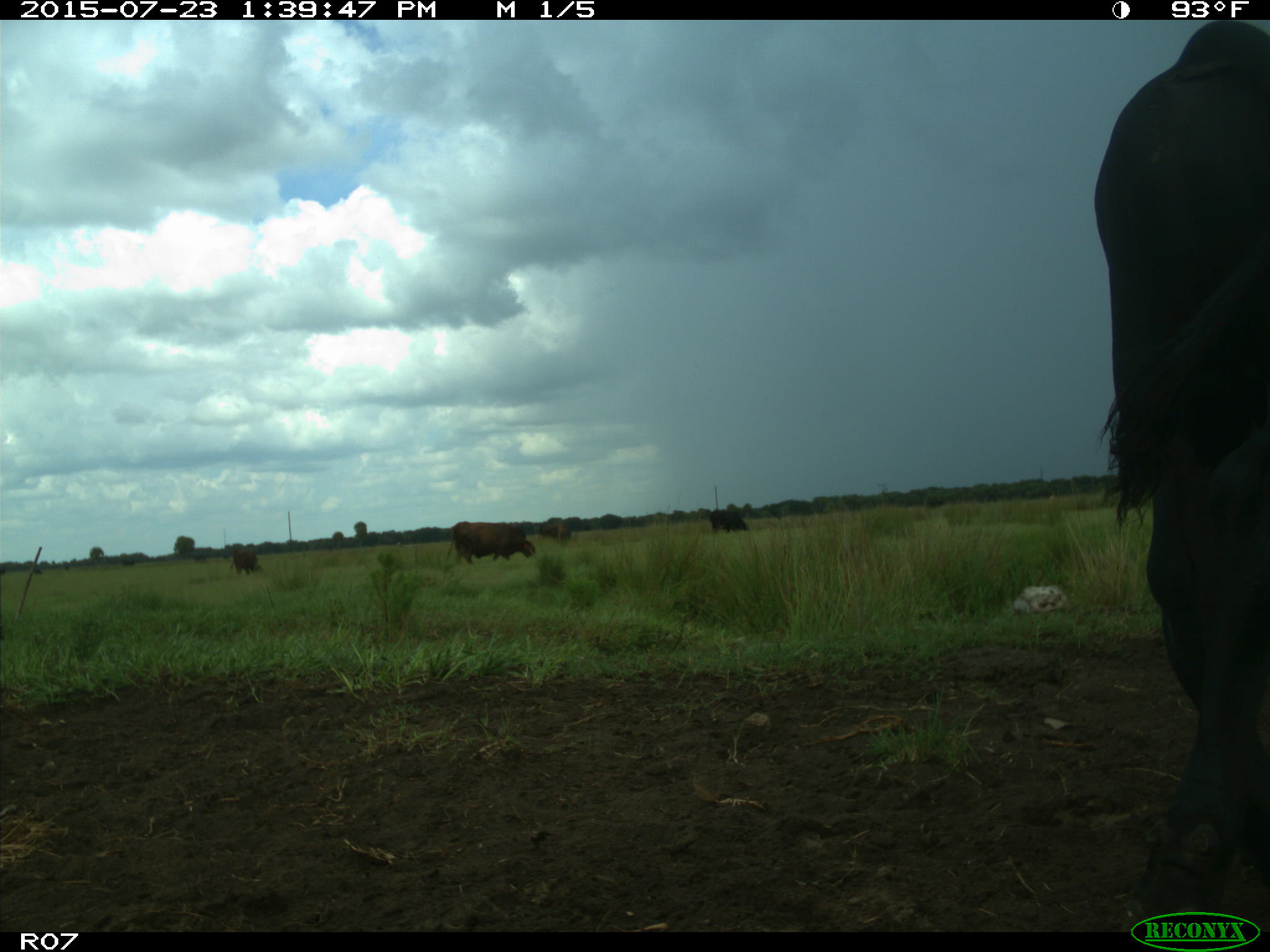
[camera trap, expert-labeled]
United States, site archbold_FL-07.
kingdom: Animalia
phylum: Chordata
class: Mammalia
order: Artiodactyla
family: Bovidae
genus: Bos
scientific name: Bos taurus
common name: domestic cow